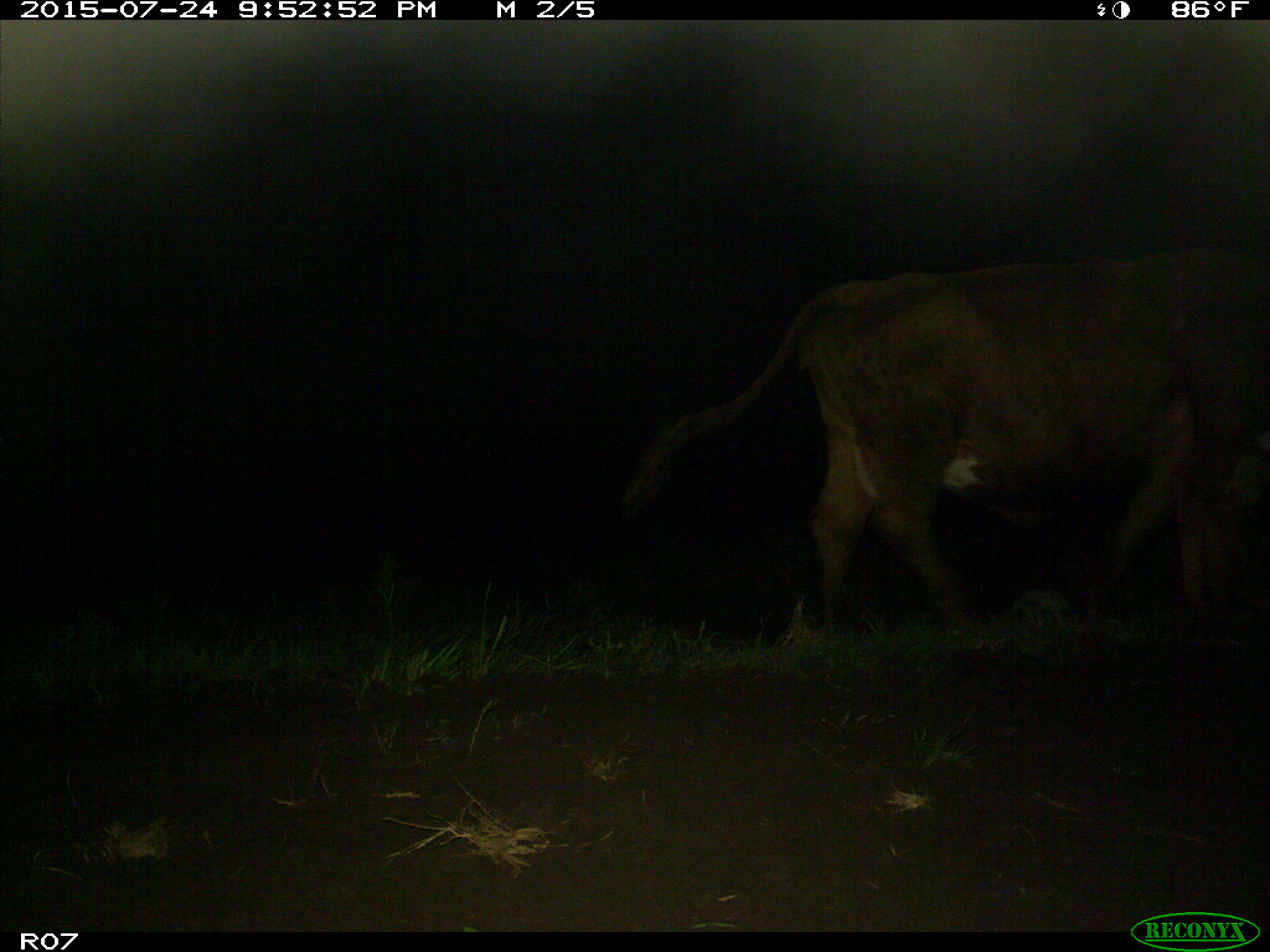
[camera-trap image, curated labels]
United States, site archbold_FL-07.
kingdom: Animalia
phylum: Chordata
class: Mammalia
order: Artiodactyla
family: Bovidae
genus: Bos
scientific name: Bos taurus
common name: domestic cow